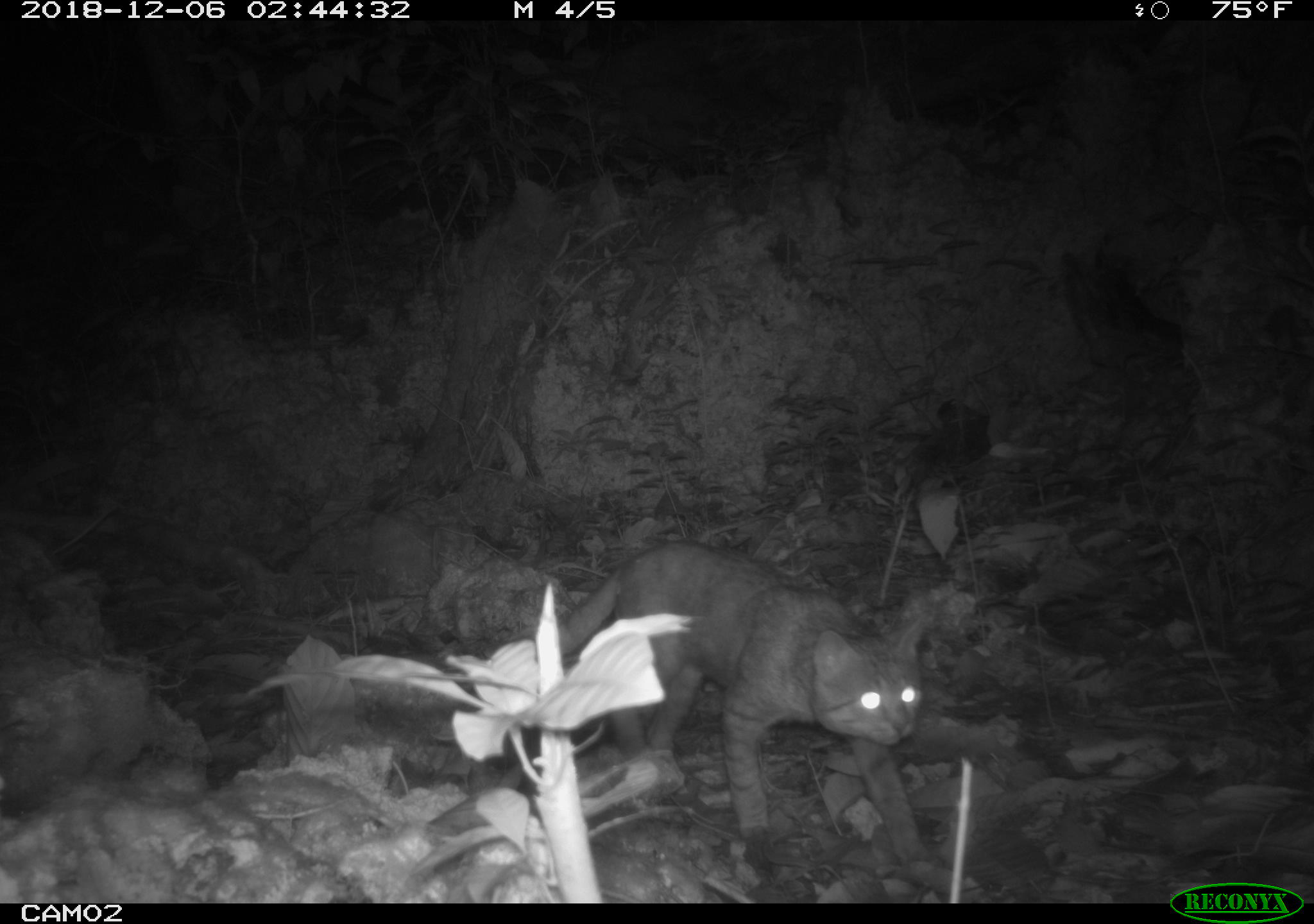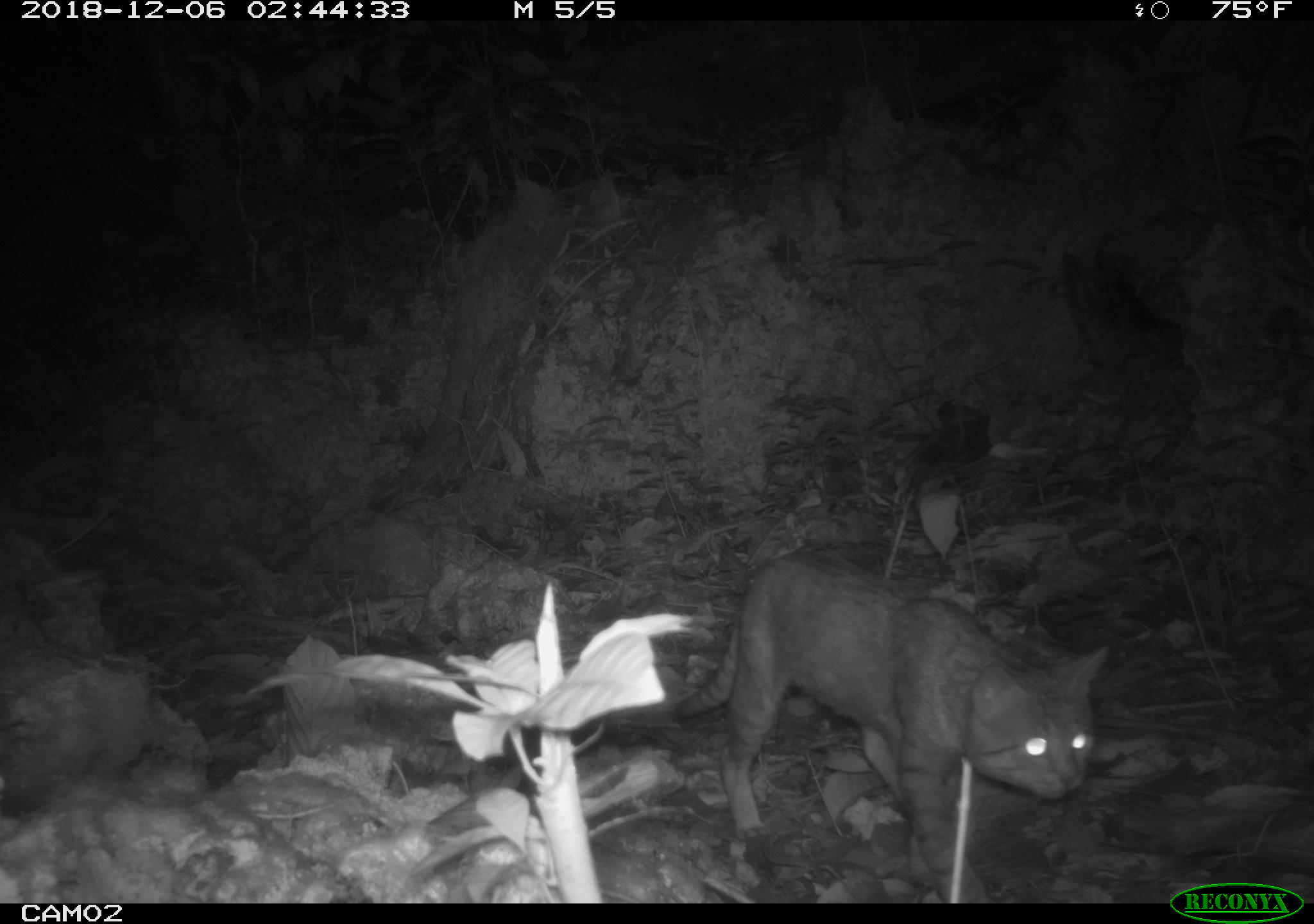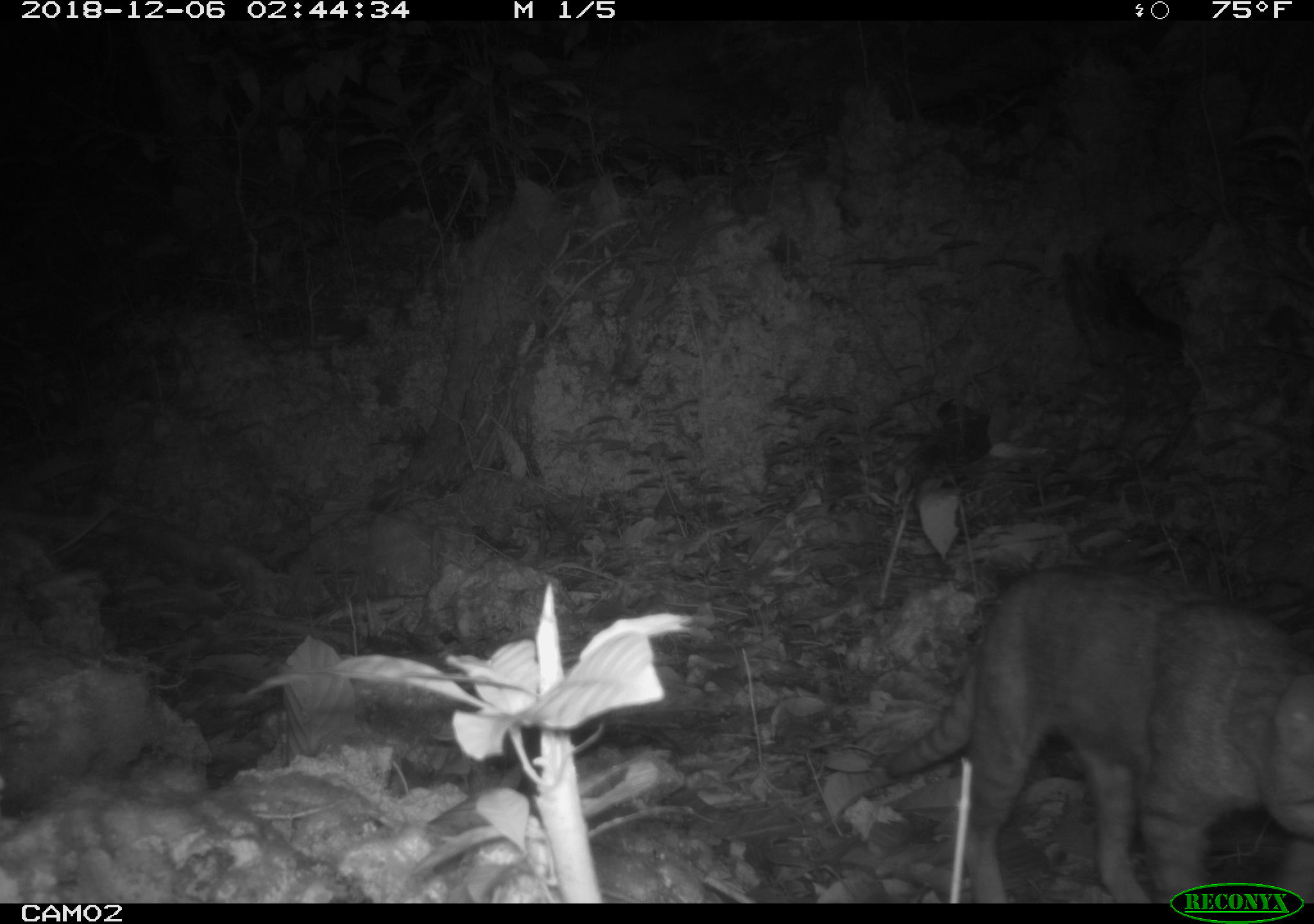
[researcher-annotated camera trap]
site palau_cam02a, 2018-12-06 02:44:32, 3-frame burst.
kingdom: Animalia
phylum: Chordata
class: Mammalia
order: Carnivora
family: Felidae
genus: Felis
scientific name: Felis catus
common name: cat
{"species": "cat (Felis catus)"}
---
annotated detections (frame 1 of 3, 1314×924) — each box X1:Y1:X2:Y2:
cat: 513:538:933:873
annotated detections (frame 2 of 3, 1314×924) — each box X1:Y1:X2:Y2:
cat: 652:545:1102:897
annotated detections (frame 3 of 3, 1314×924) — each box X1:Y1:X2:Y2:
cat: 810:563:1314:880